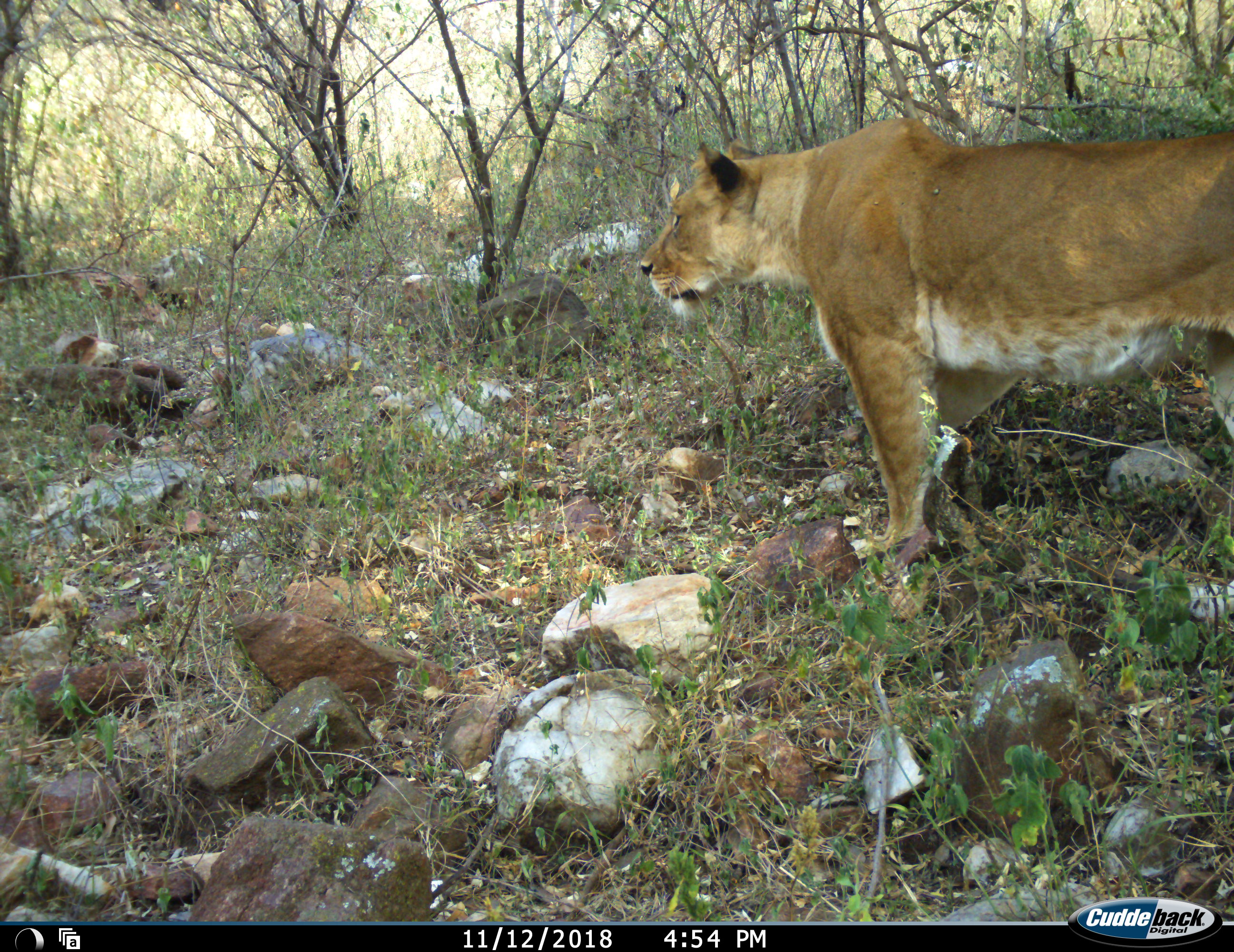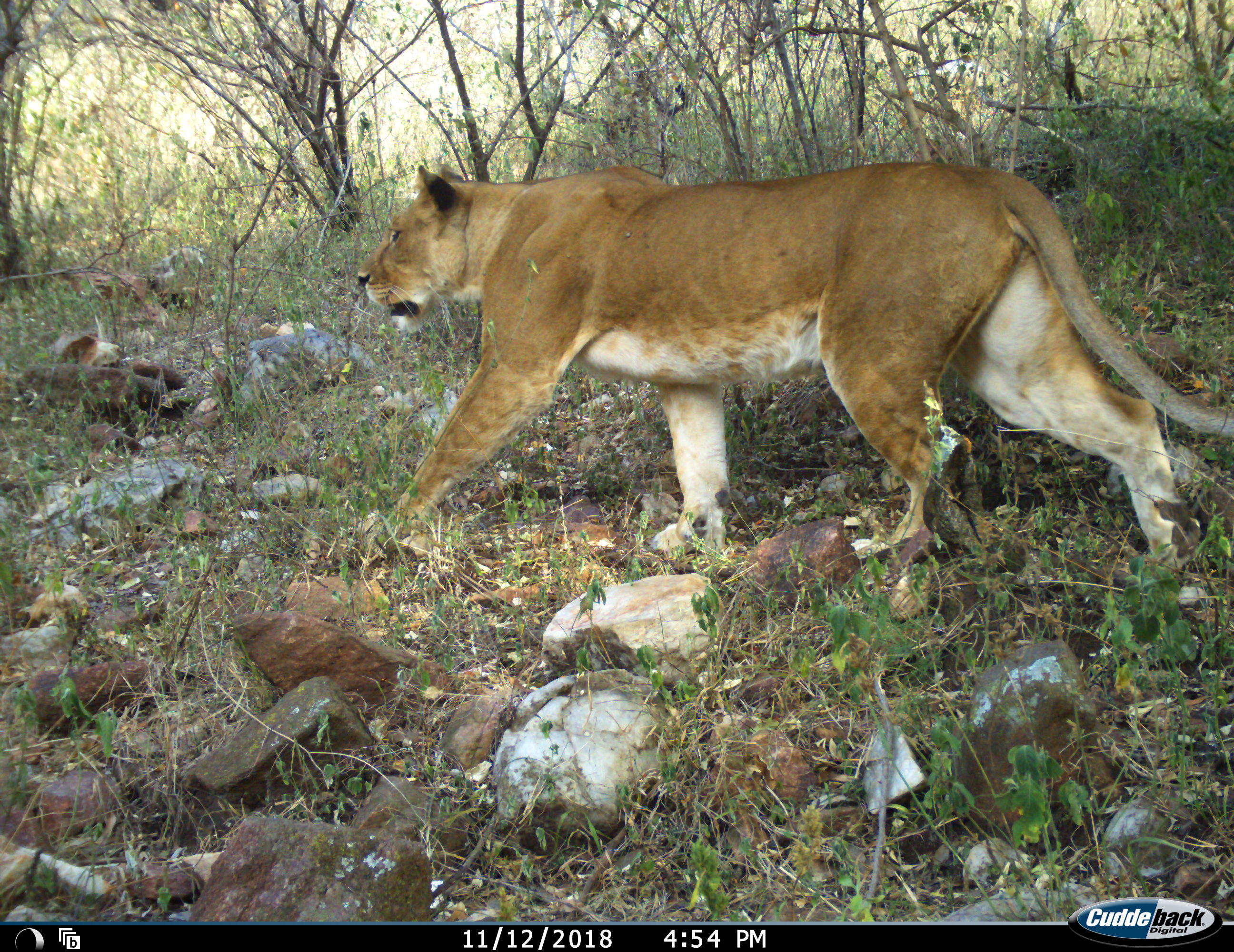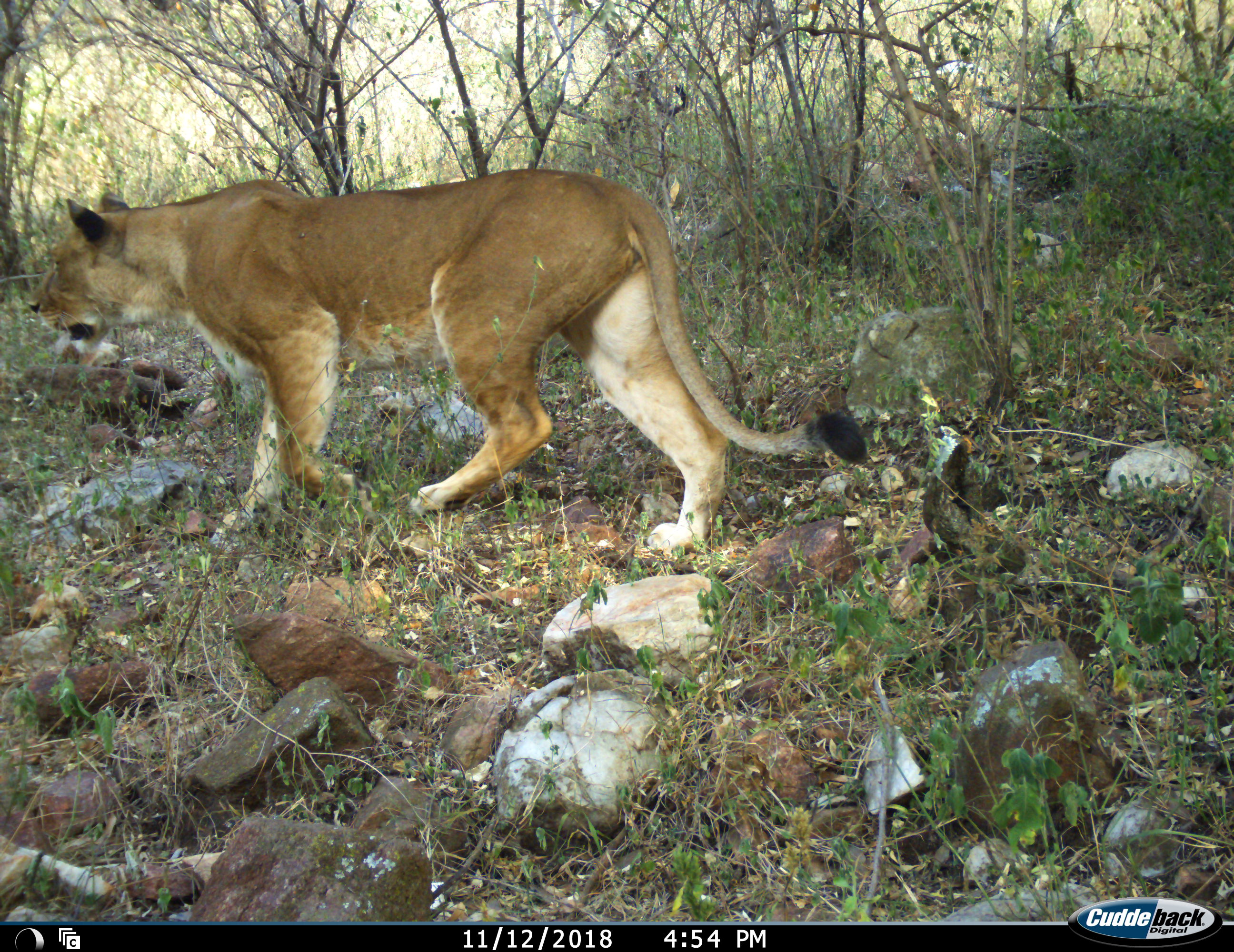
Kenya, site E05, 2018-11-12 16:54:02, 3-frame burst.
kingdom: Animalia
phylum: Chordata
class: Mammalia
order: Carnivora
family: Felidae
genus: Panthera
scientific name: Panthera leo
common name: female lion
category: lionfemale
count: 1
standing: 30%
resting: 0%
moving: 80%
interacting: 0%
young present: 0%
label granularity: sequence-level